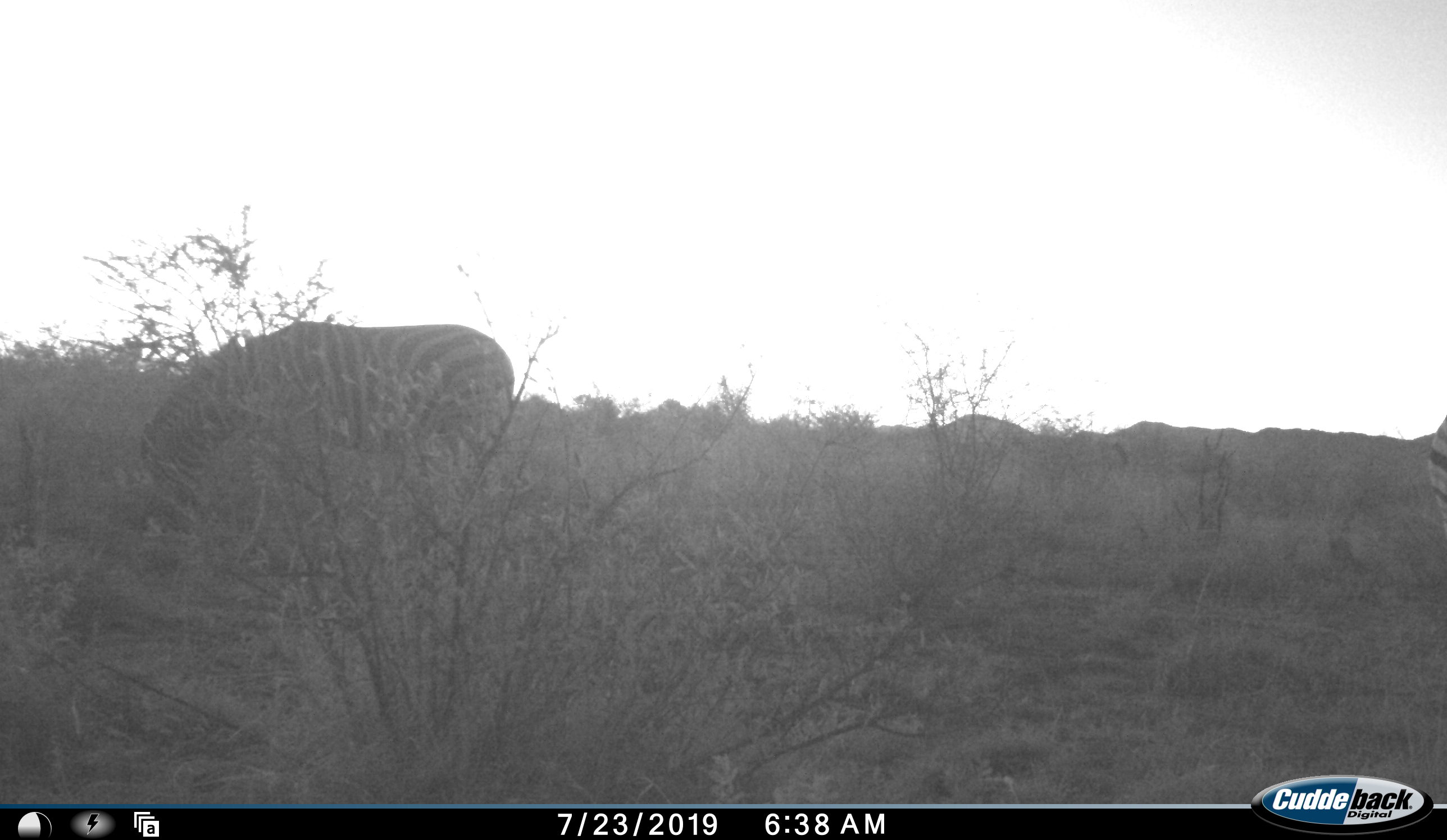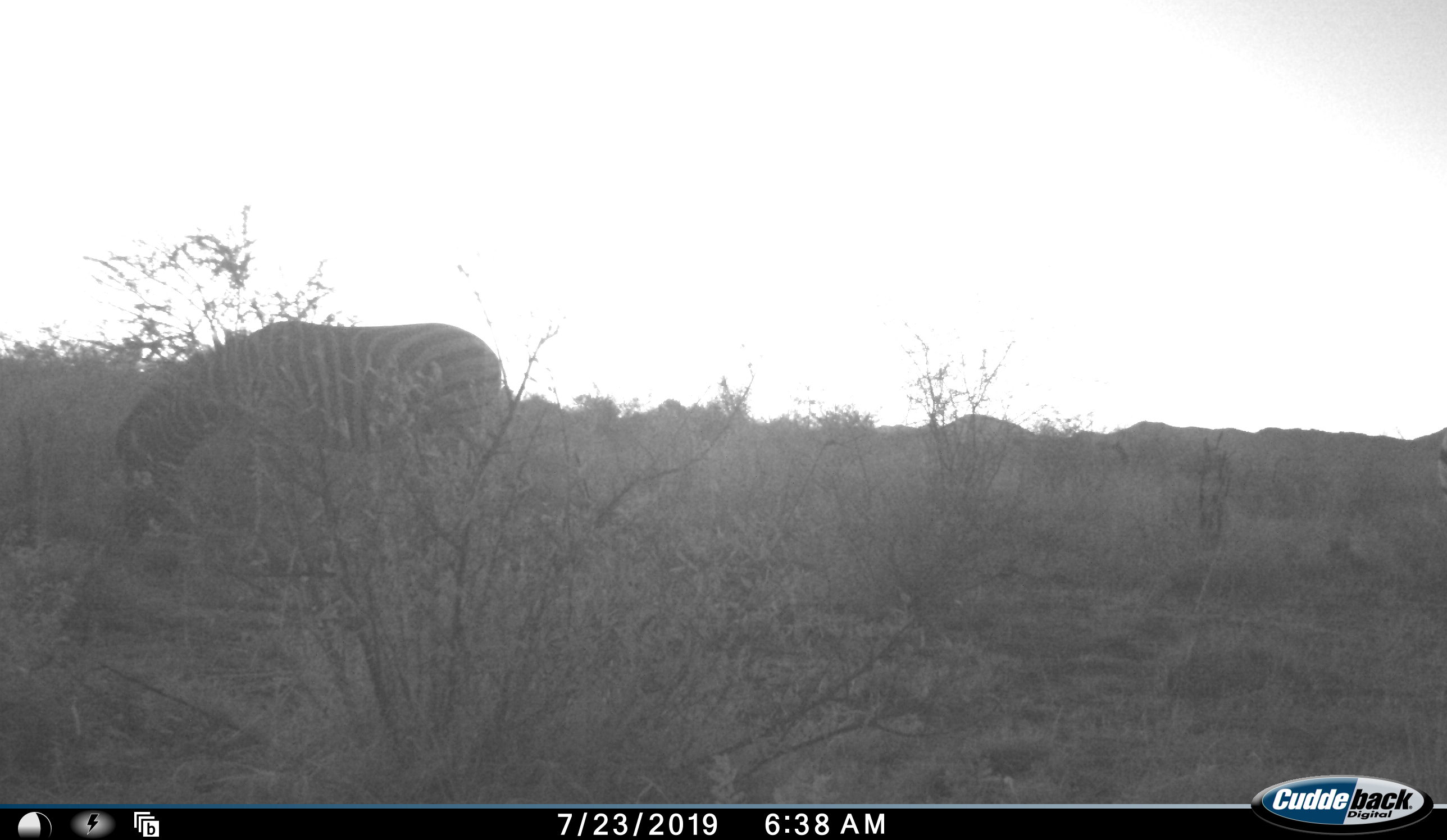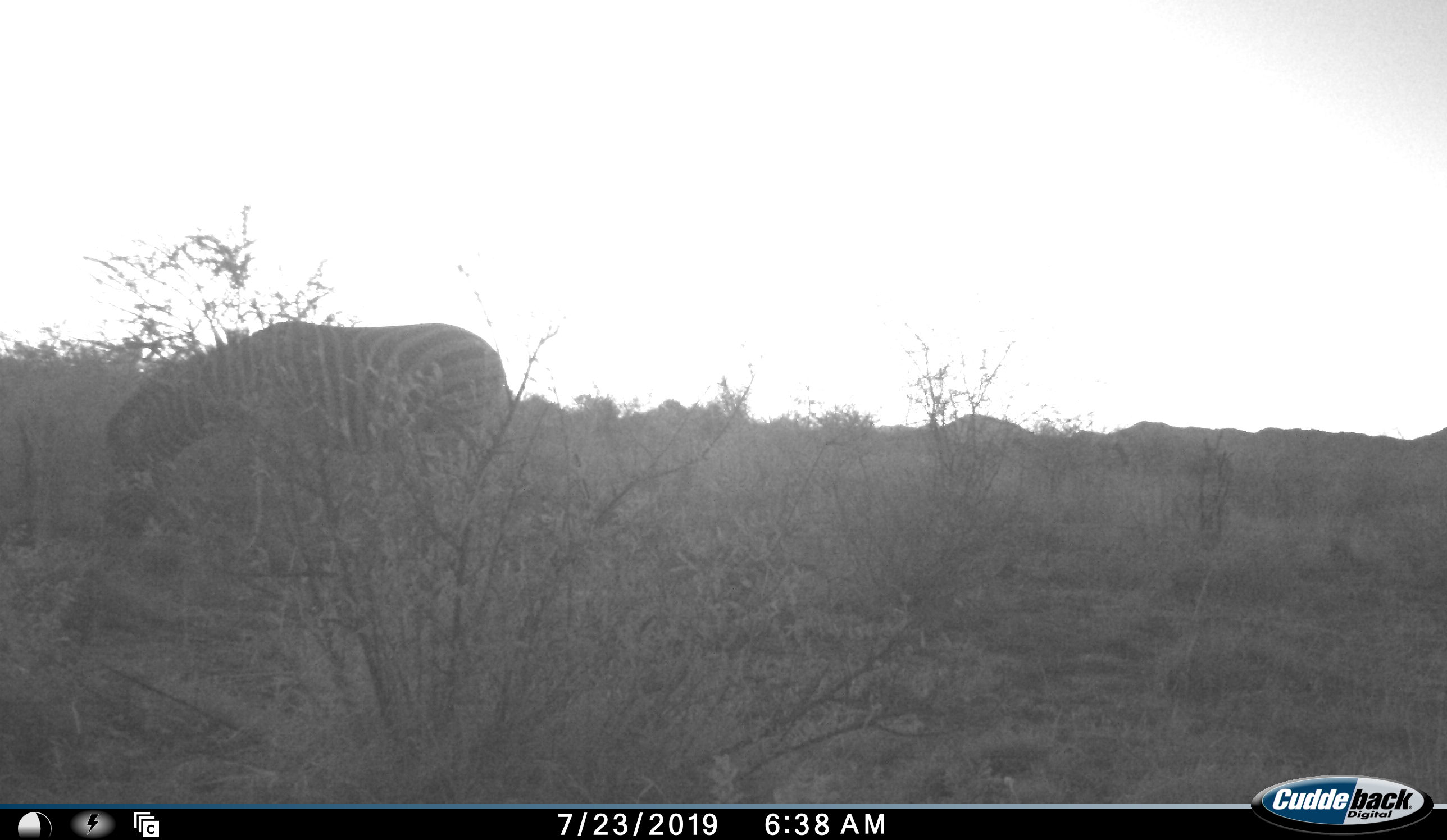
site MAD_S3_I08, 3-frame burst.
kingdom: Animalia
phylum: Chordata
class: Mammalia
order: Perissodactyla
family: Equidae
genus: Equus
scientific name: Equus quagga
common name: plains zebra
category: zebraplains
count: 2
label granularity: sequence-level